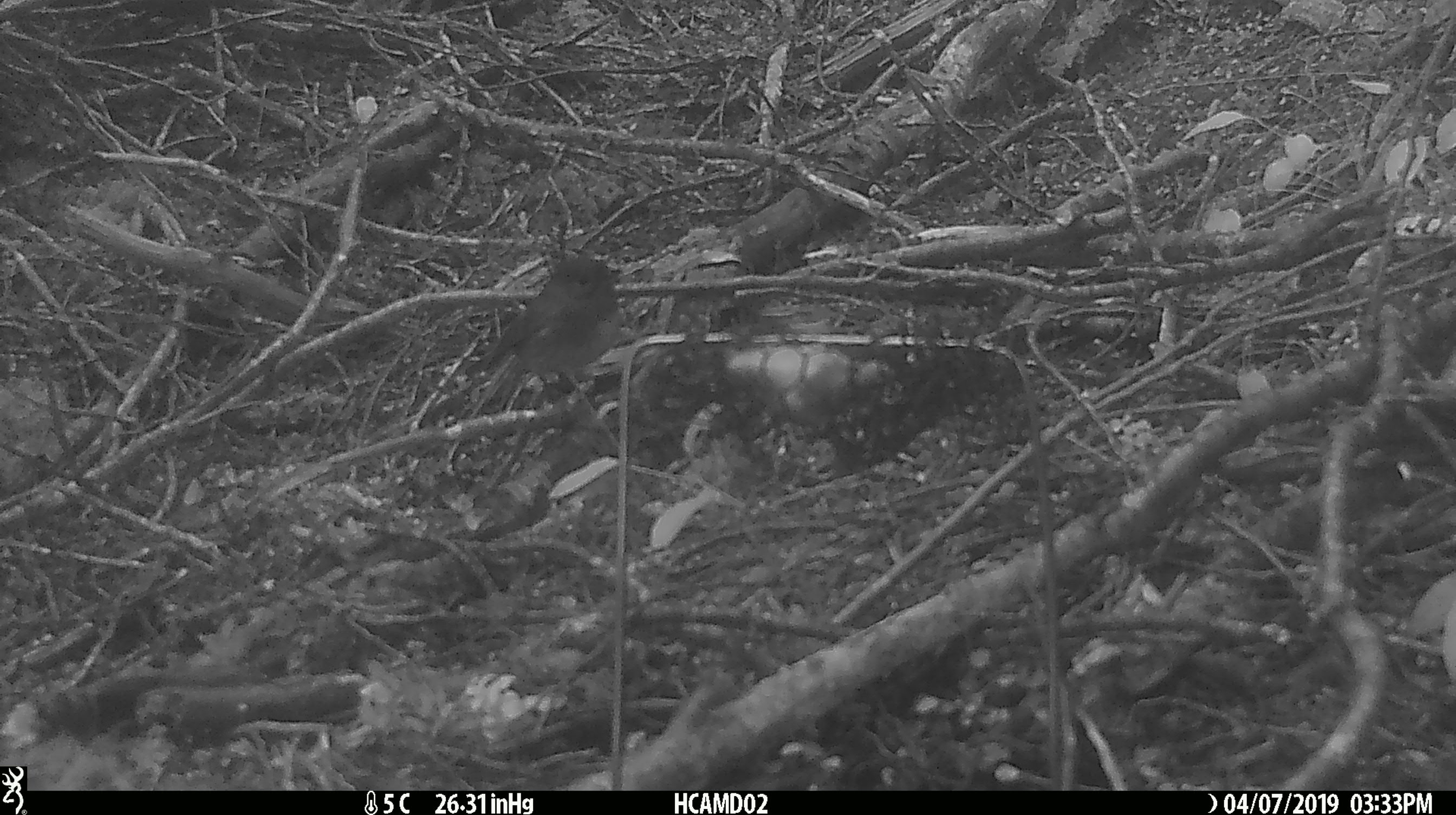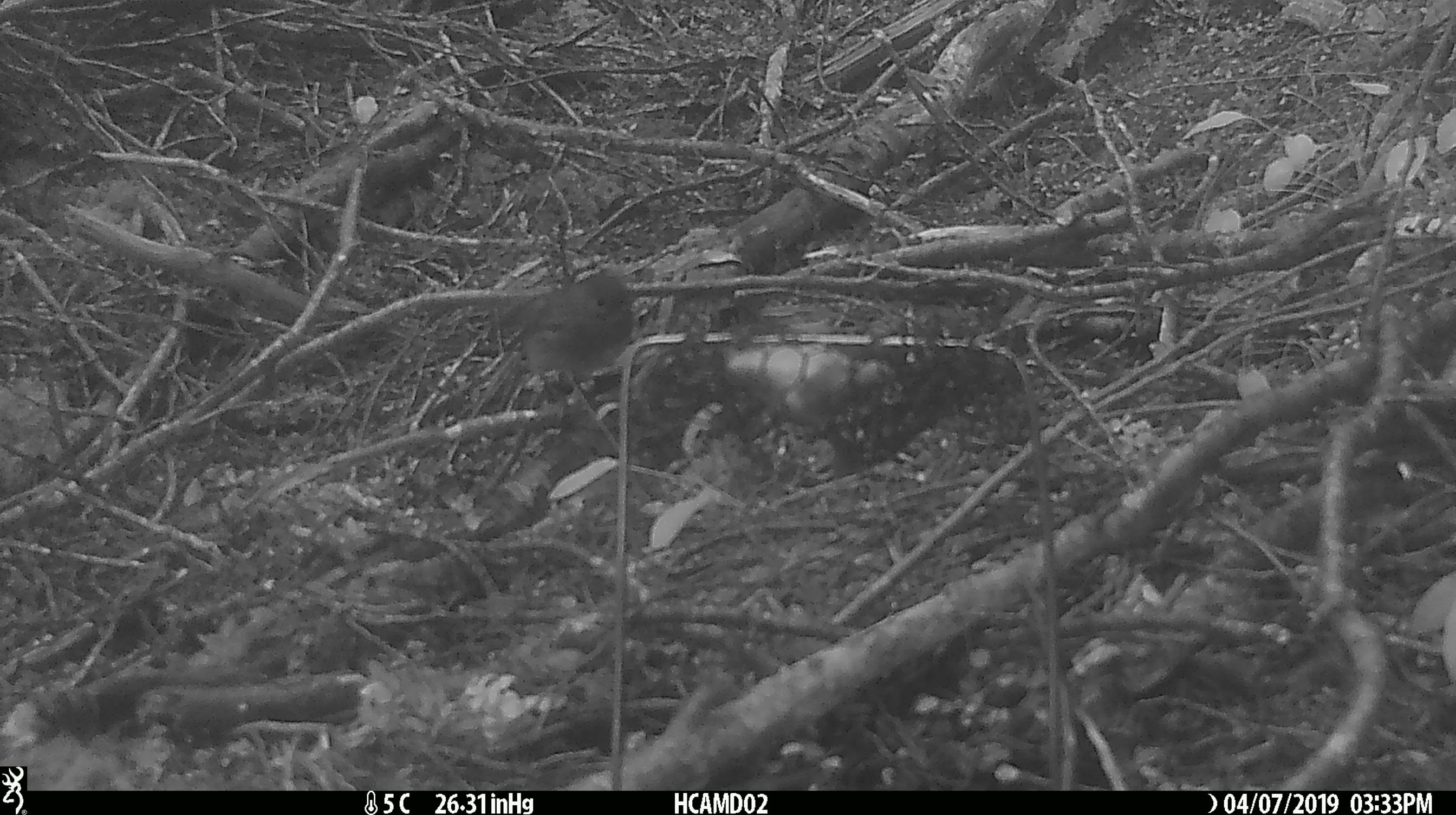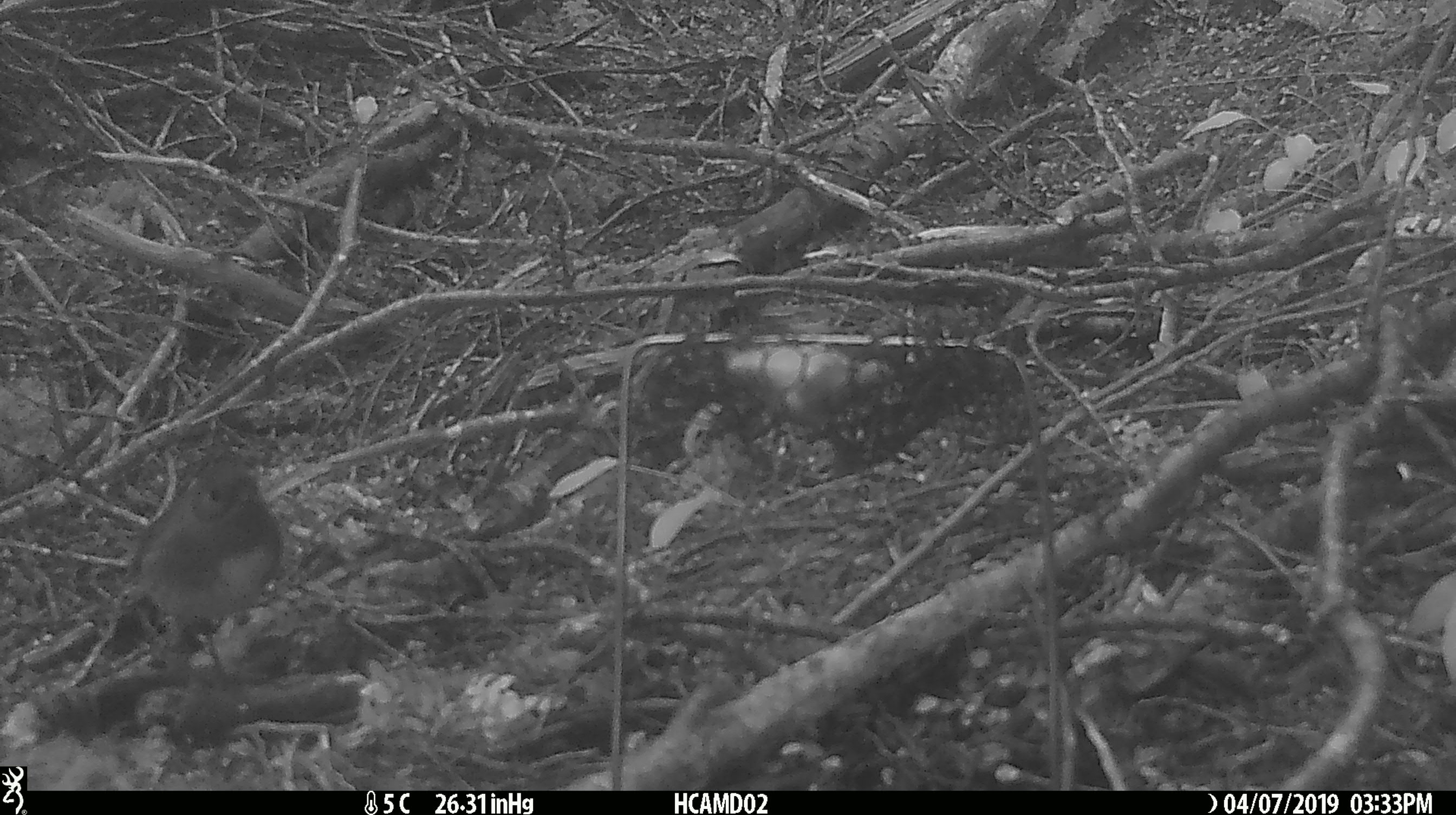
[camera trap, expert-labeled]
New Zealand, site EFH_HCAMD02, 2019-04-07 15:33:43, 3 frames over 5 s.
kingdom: Animalia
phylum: Chordata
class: Aves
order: Passeriformes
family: Petroicidae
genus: Petroica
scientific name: Petroica australis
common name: new zealand robin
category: robin